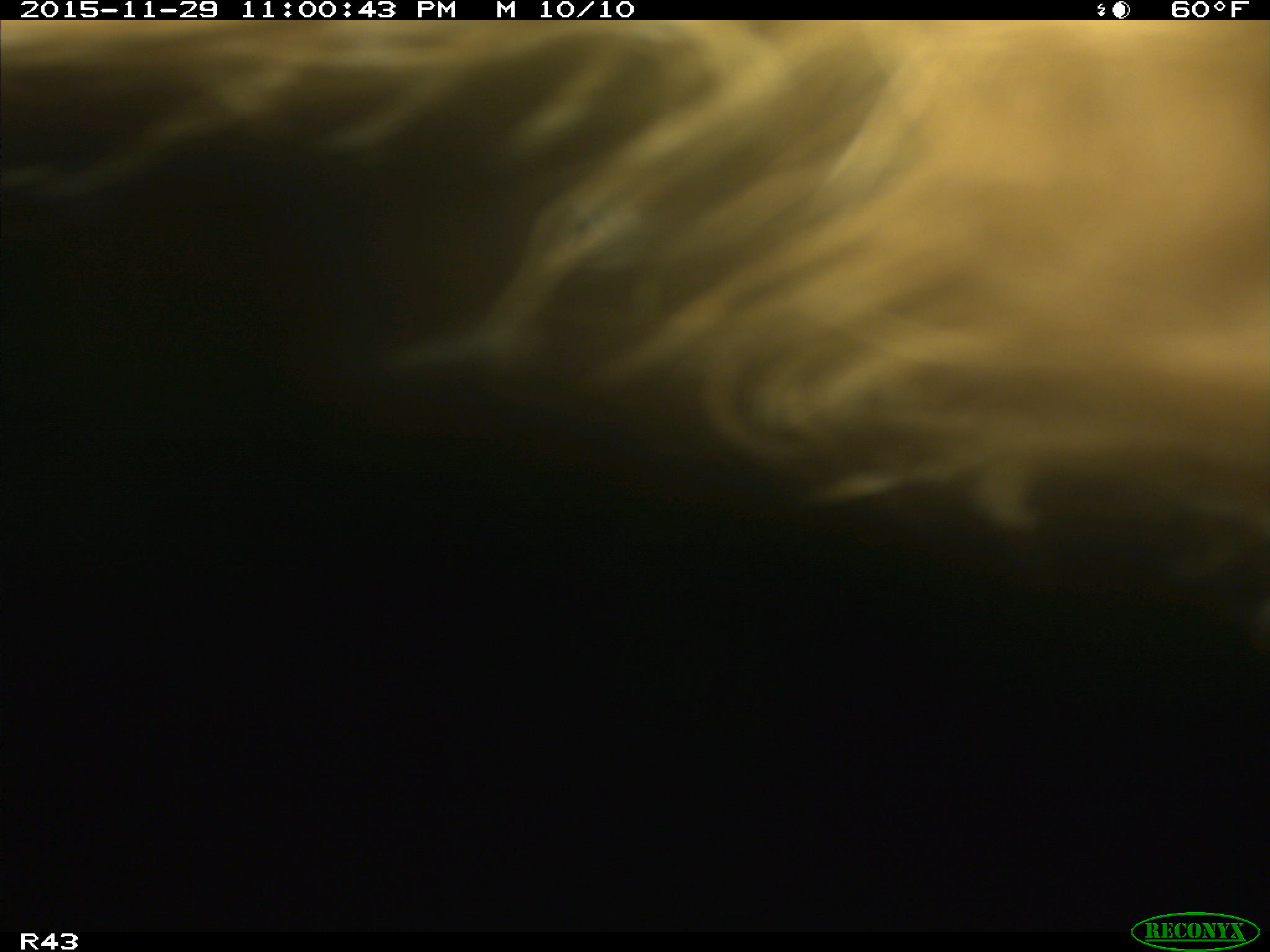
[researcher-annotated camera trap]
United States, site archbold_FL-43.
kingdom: Animalia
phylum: Chordata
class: Mammalia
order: Artiodactyla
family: Bovidae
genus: Bos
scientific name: Bos taurus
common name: domestic cow